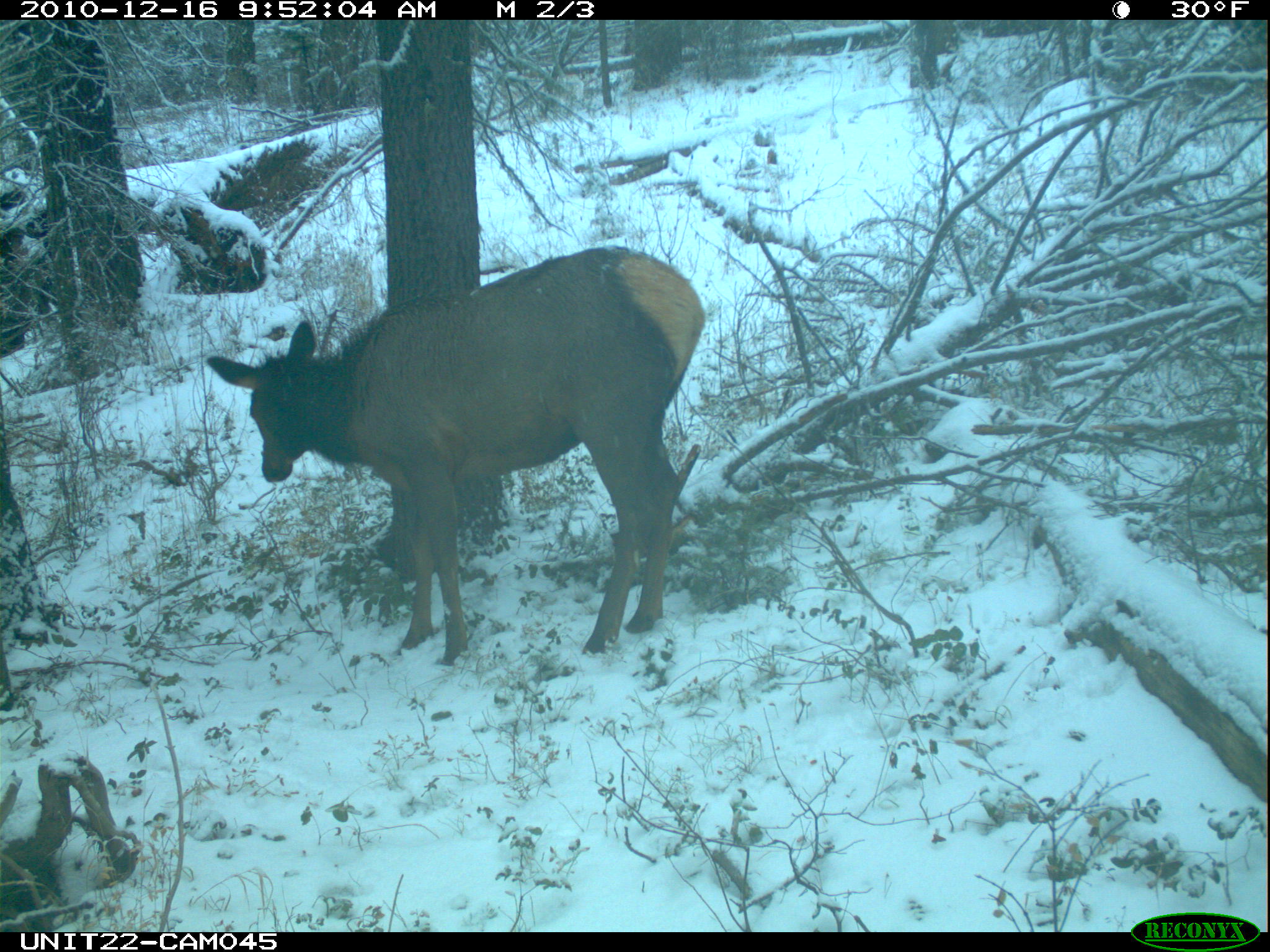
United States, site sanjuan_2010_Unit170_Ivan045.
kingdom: Animalia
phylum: Chordata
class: Mammalia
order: Artiodactyla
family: Cervidae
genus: Cervus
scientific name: Cervus elaphus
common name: red deer